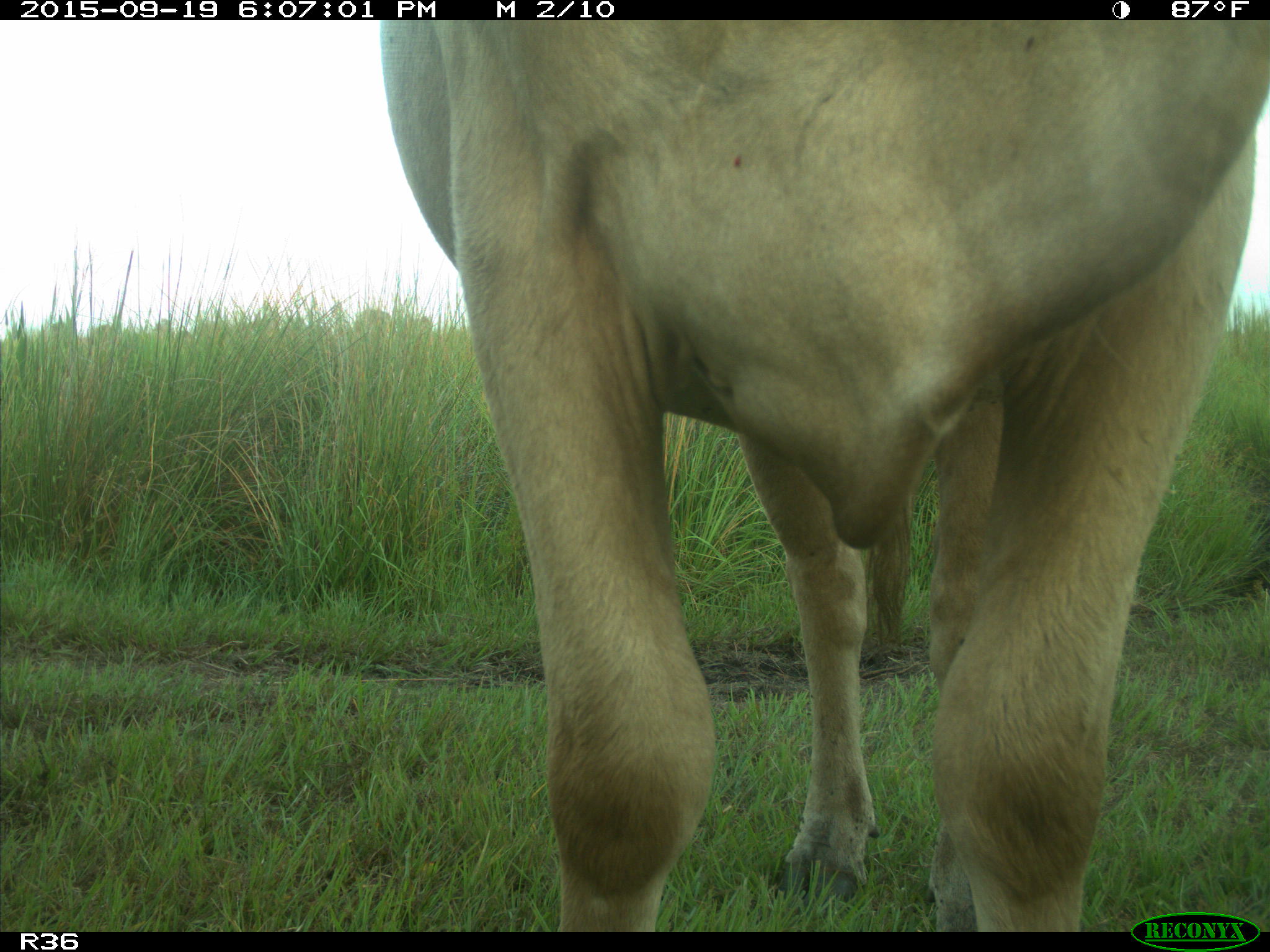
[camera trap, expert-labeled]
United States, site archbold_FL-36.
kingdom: Animalia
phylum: Chordata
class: Mammalia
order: Artiodactyla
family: Bovidae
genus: Bos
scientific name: Bos taurus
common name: domestic cow